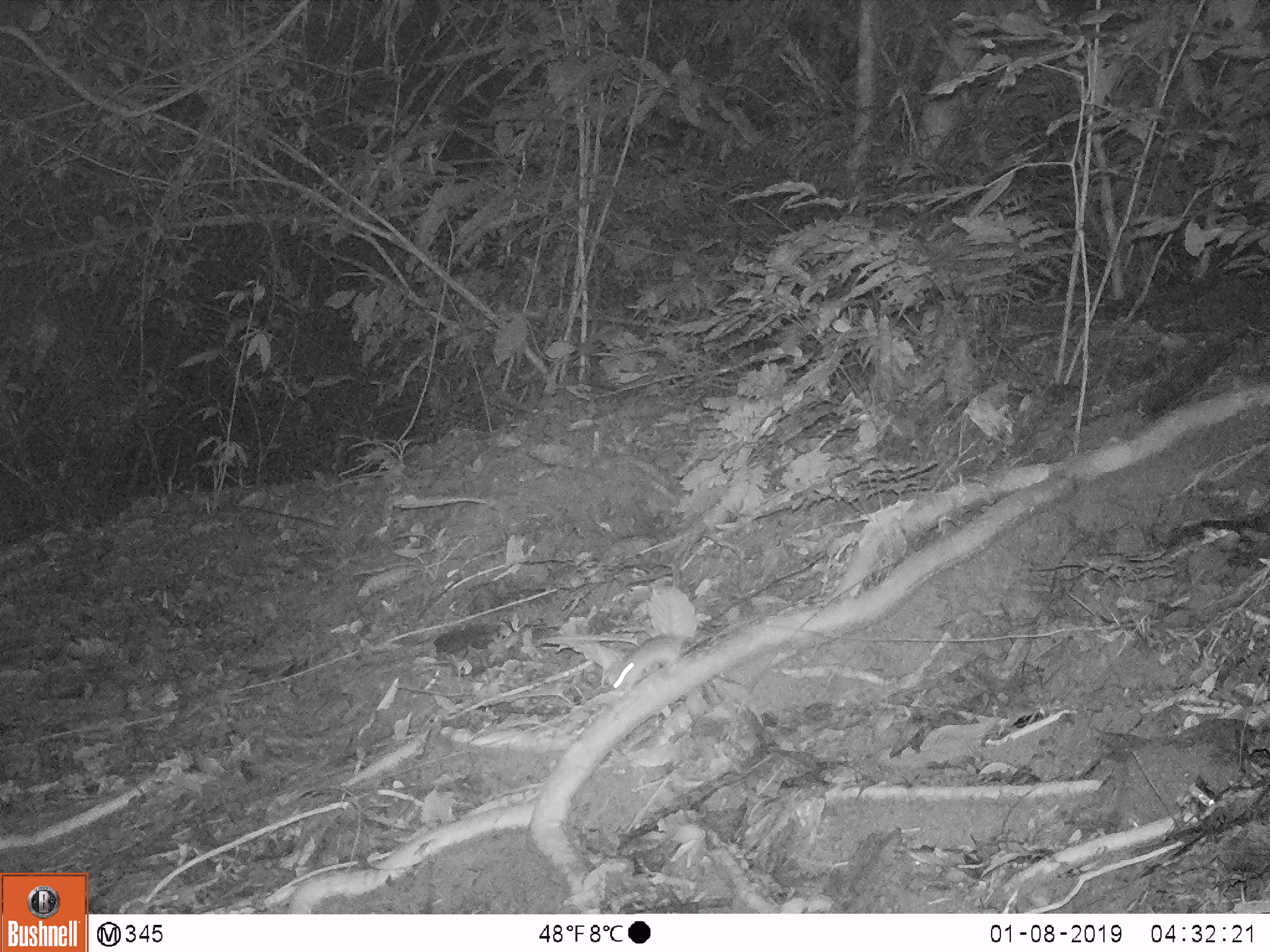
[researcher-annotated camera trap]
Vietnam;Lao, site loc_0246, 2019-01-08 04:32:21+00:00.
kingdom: Animalia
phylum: Chordata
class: Mammalia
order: Rodentia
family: Muridae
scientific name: Muridae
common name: old-world mice and rats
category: unidentified murid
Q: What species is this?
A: Unidentified murid (old-world mice and rats) (Muridae).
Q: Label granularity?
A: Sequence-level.